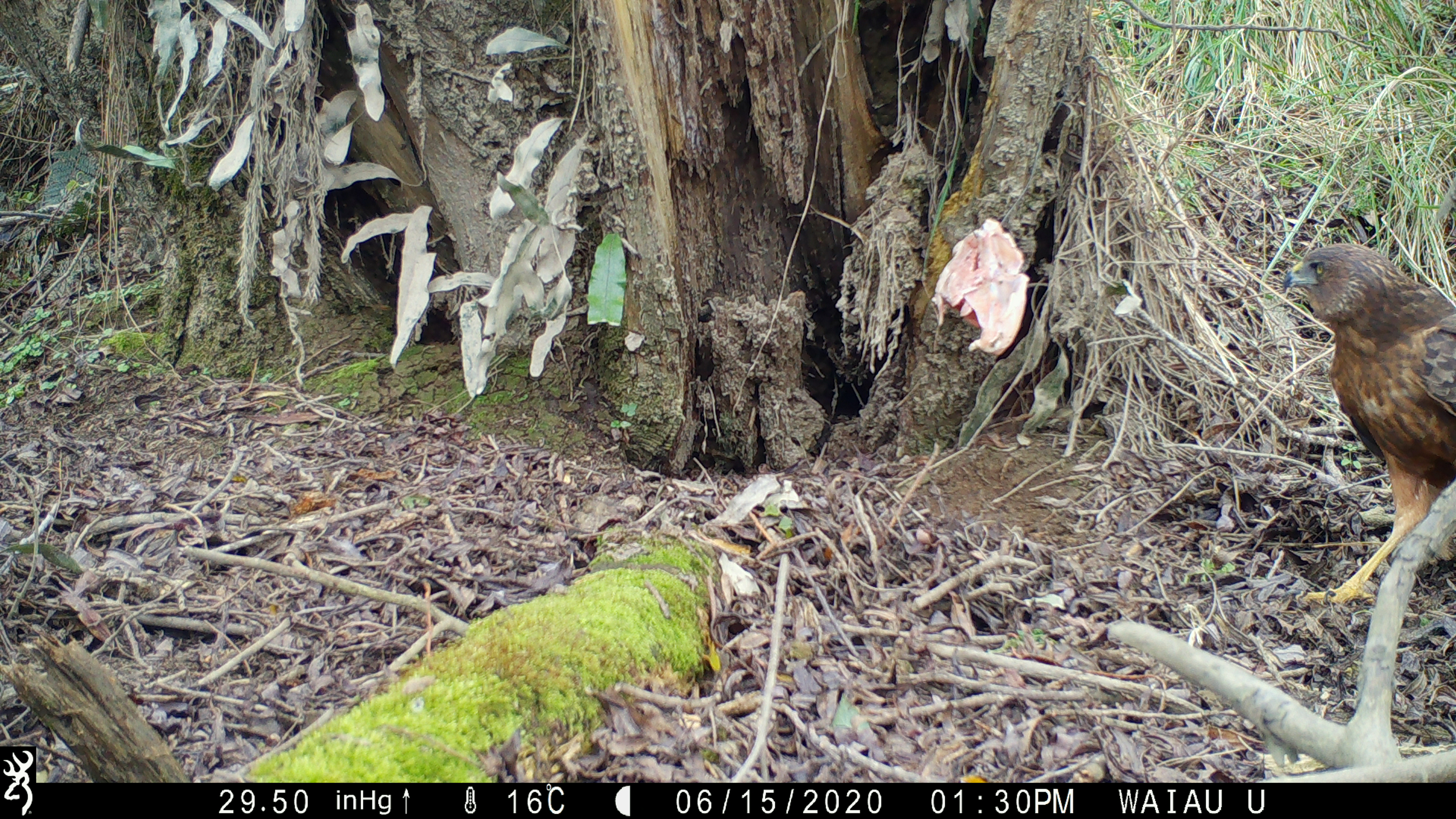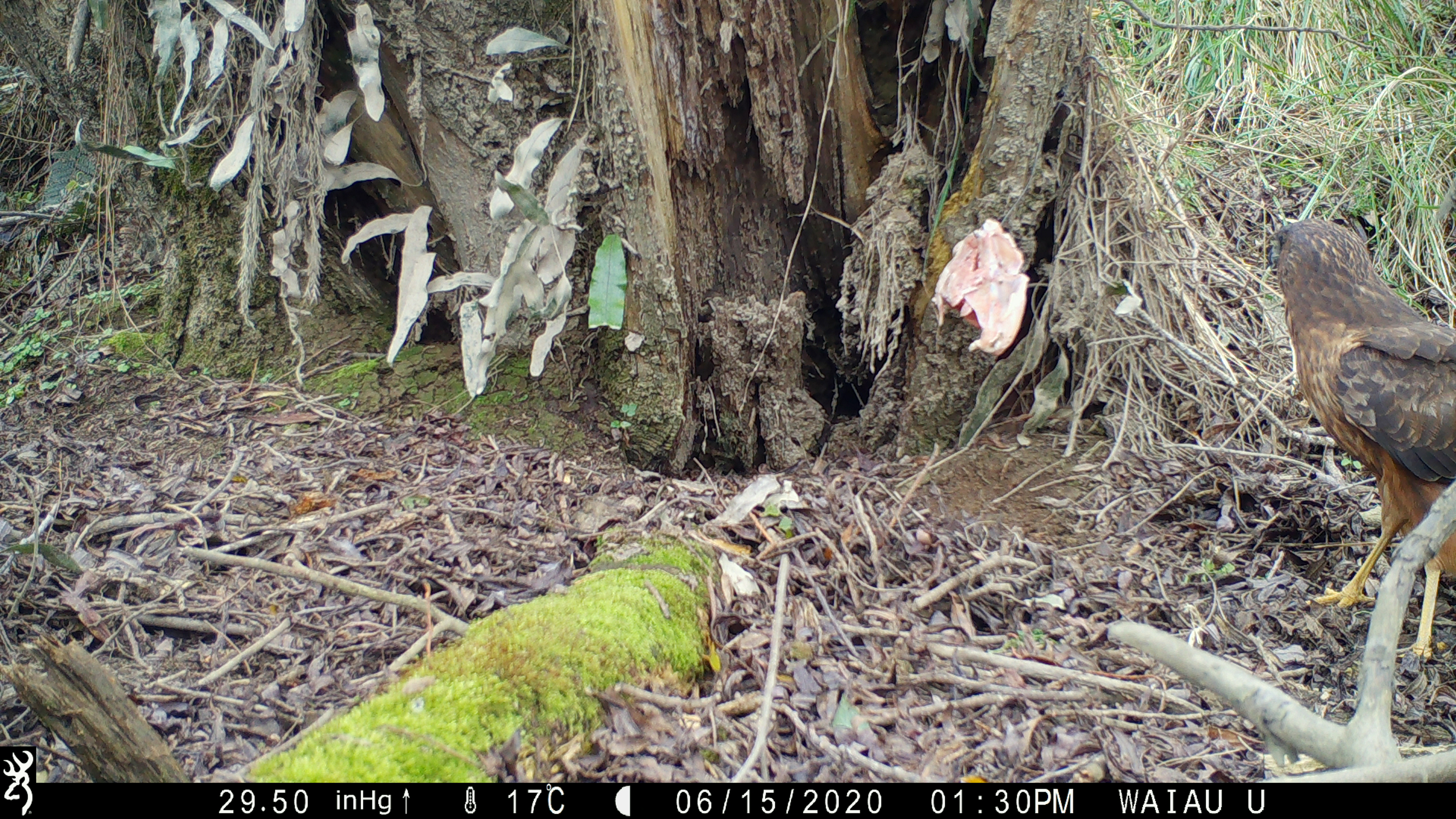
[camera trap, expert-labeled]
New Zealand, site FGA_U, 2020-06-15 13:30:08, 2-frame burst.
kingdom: Animalia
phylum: Chordata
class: Aves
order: Accipitriformes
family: Accipitridae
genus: Circus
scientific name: Circus approximans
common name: swamp harrier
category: harrier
Harrier (swamp harrier) (Circus approximans).